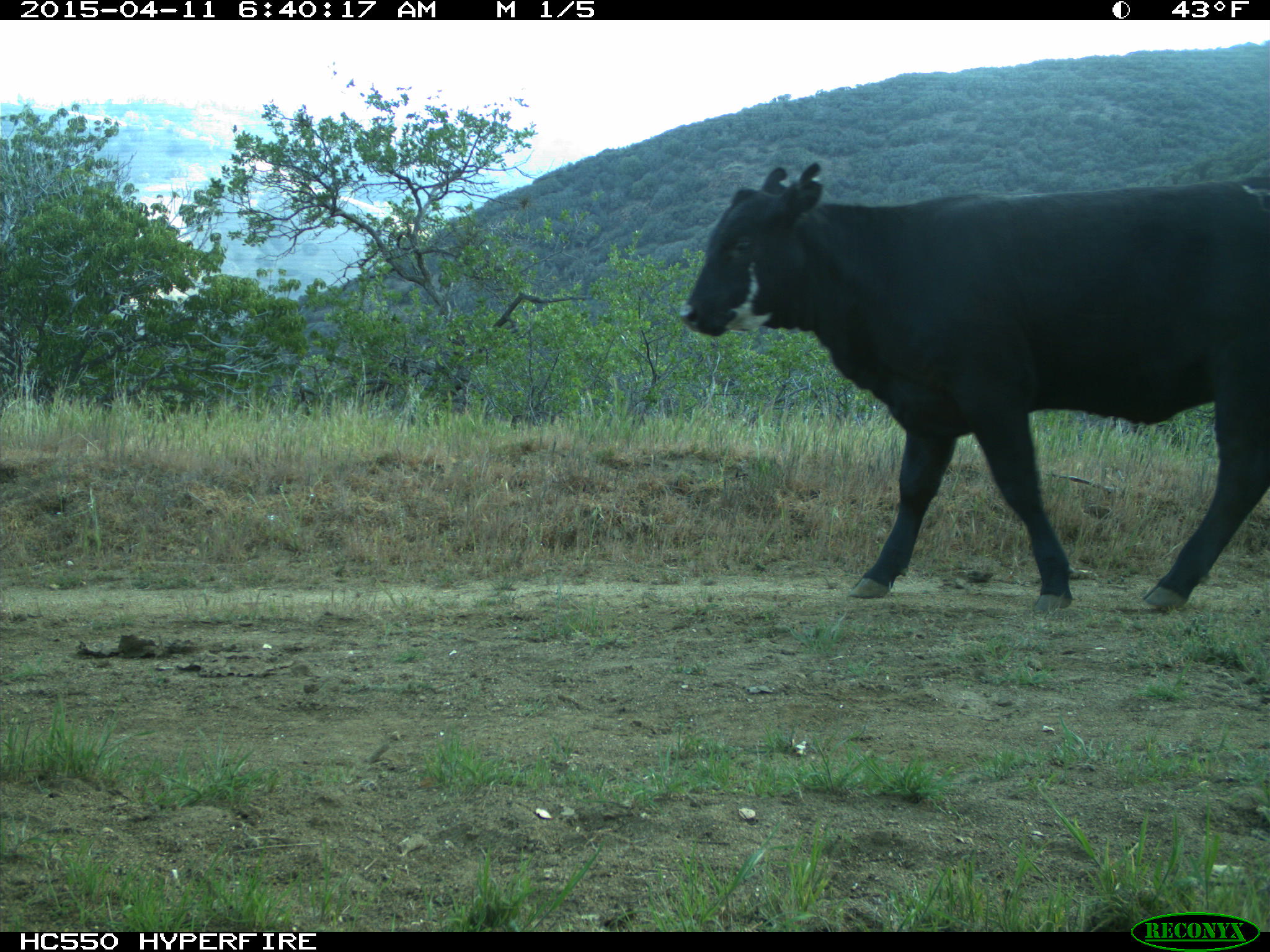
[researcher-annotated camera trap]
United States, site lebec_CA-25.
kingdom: Animalia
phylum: Chordata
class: Mammalia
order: Artiodactyla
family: Bovidae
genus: Bos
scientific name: Bos taurus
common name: domestic cow